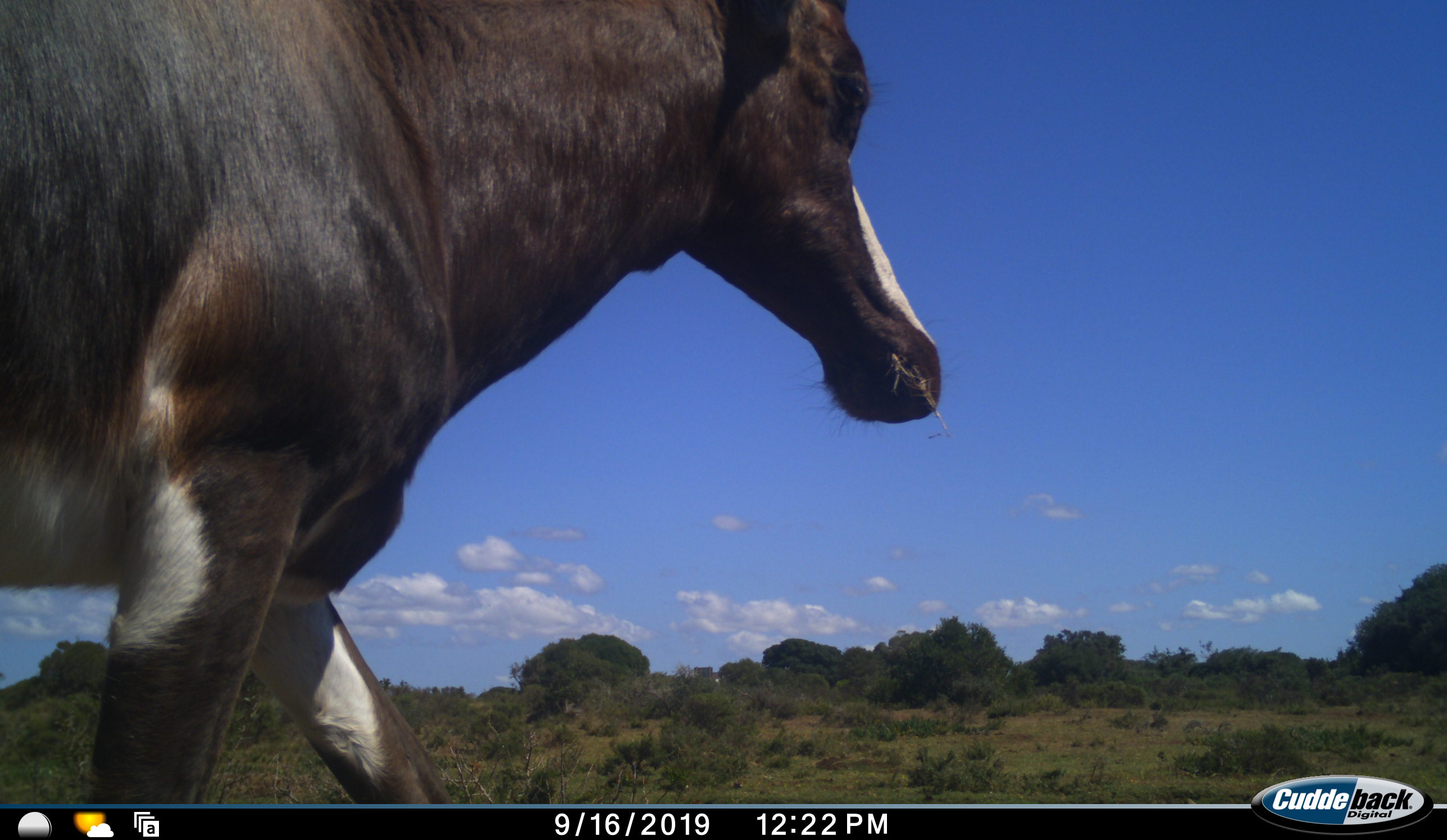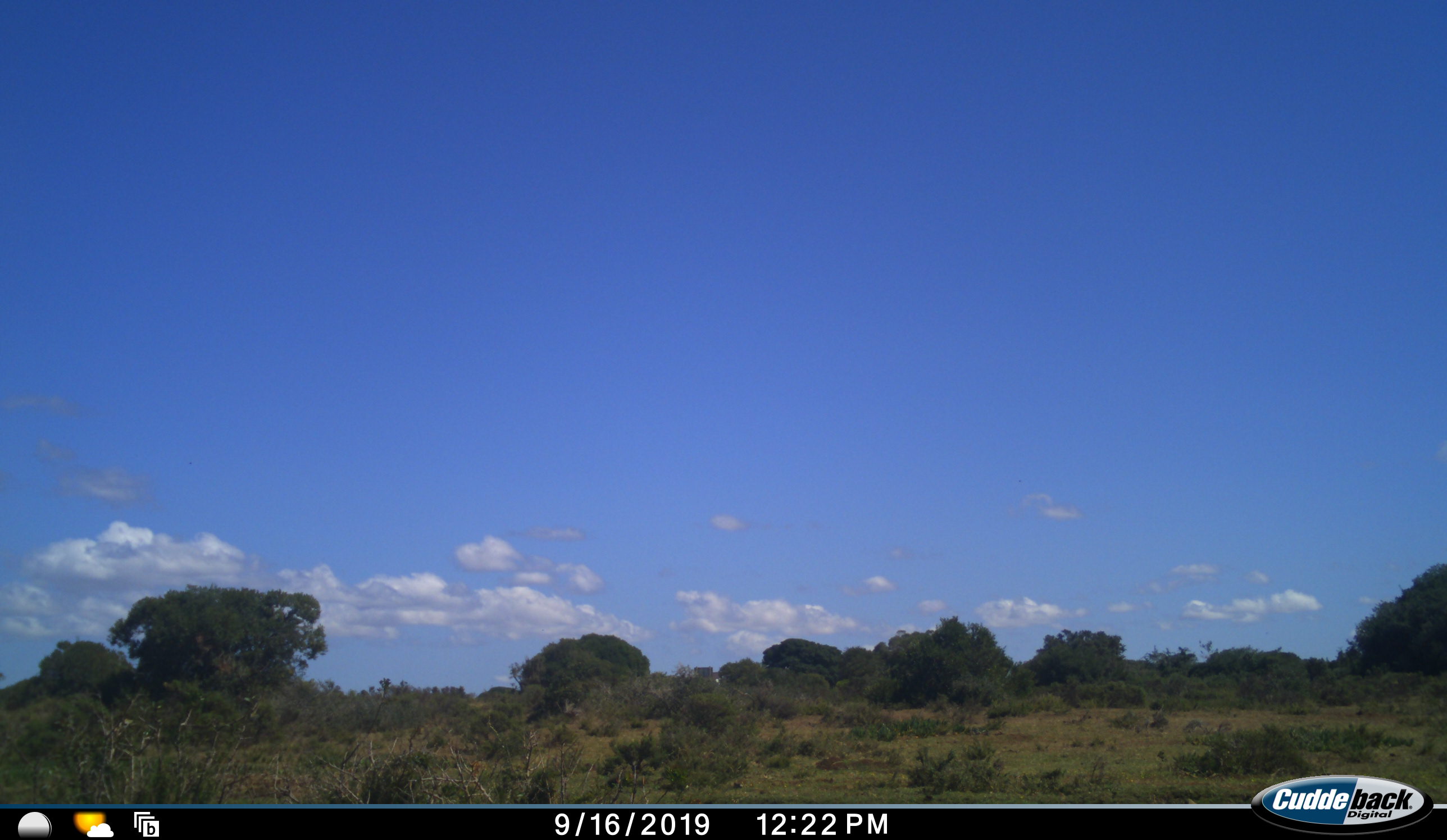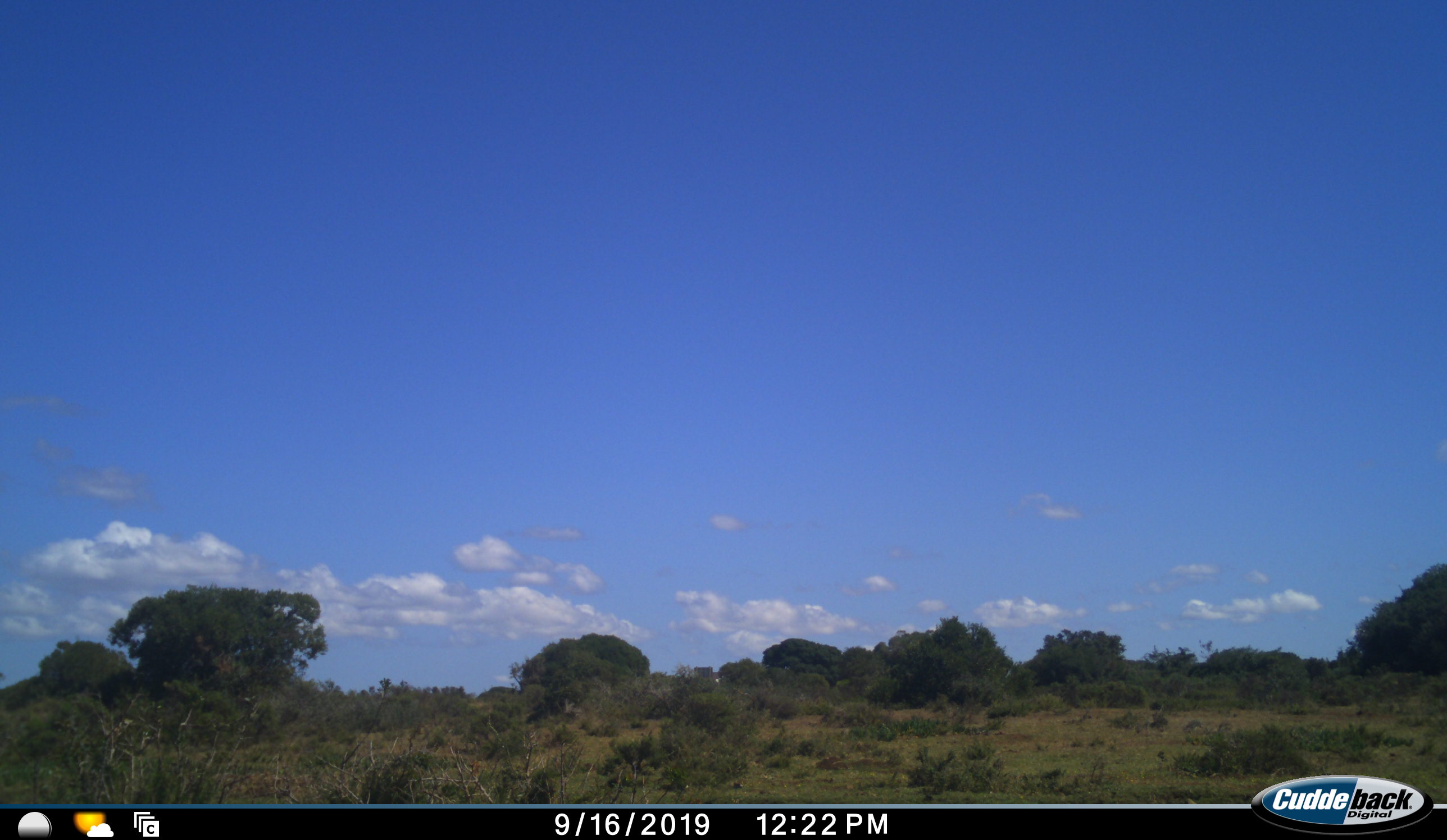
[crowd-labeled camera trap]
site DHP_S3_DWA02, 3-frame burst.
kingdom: Animalia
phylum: Chordata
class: Mammalia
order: Artiodactyla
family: Bovidae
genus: Damaliscus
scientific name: Damaliscus pygargus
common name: bontebok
Bontebok (Damaliscus pygargus), count 1. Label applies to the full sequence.